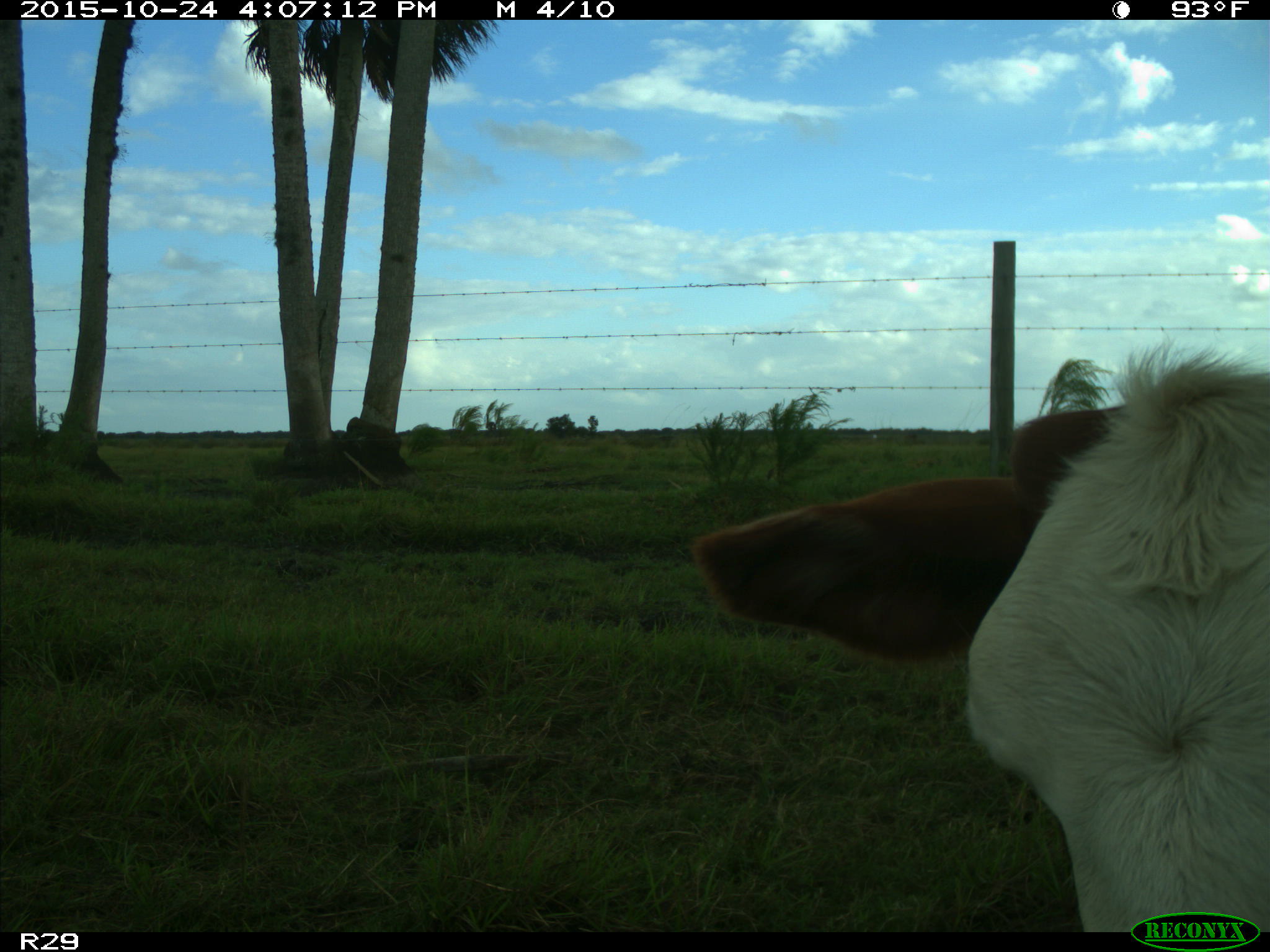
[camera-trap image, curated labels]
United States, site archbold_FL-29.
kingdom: Animalia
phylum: Chordata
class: Mammalia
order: Artiodactyla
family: Bovidae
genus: Bos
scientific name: Bos taurus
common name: domestic cow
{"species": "Bos taurus (domestic cow)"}